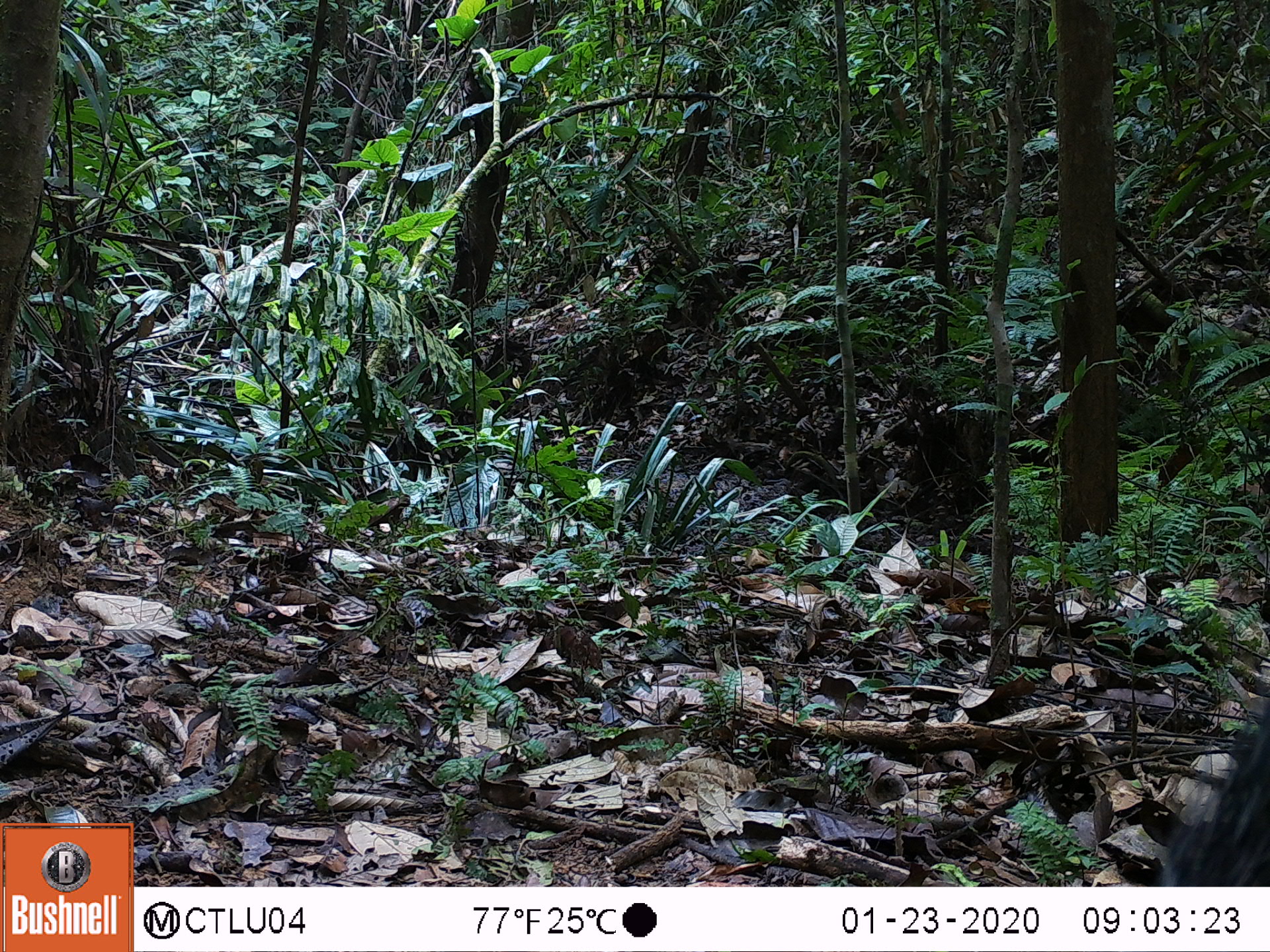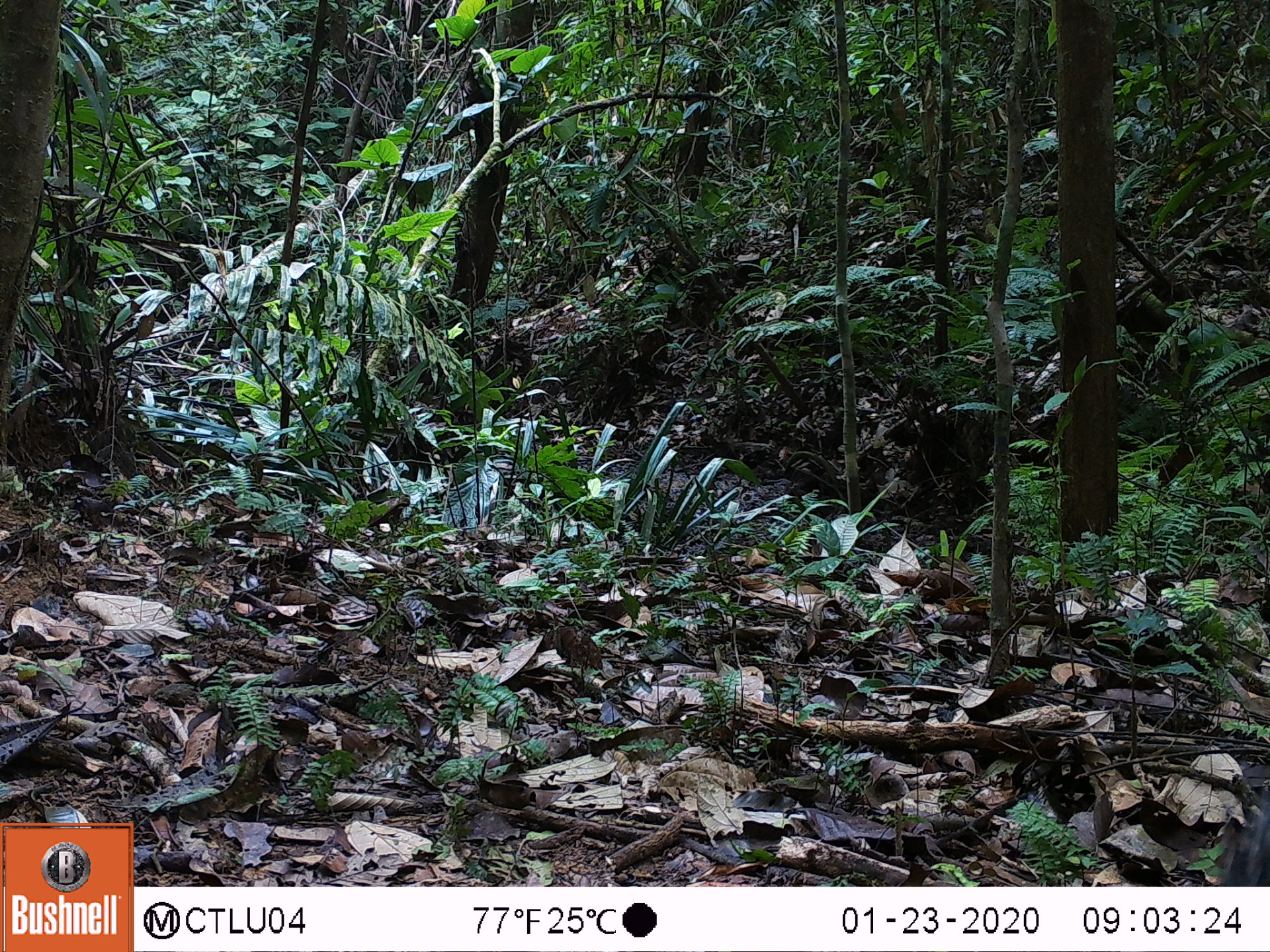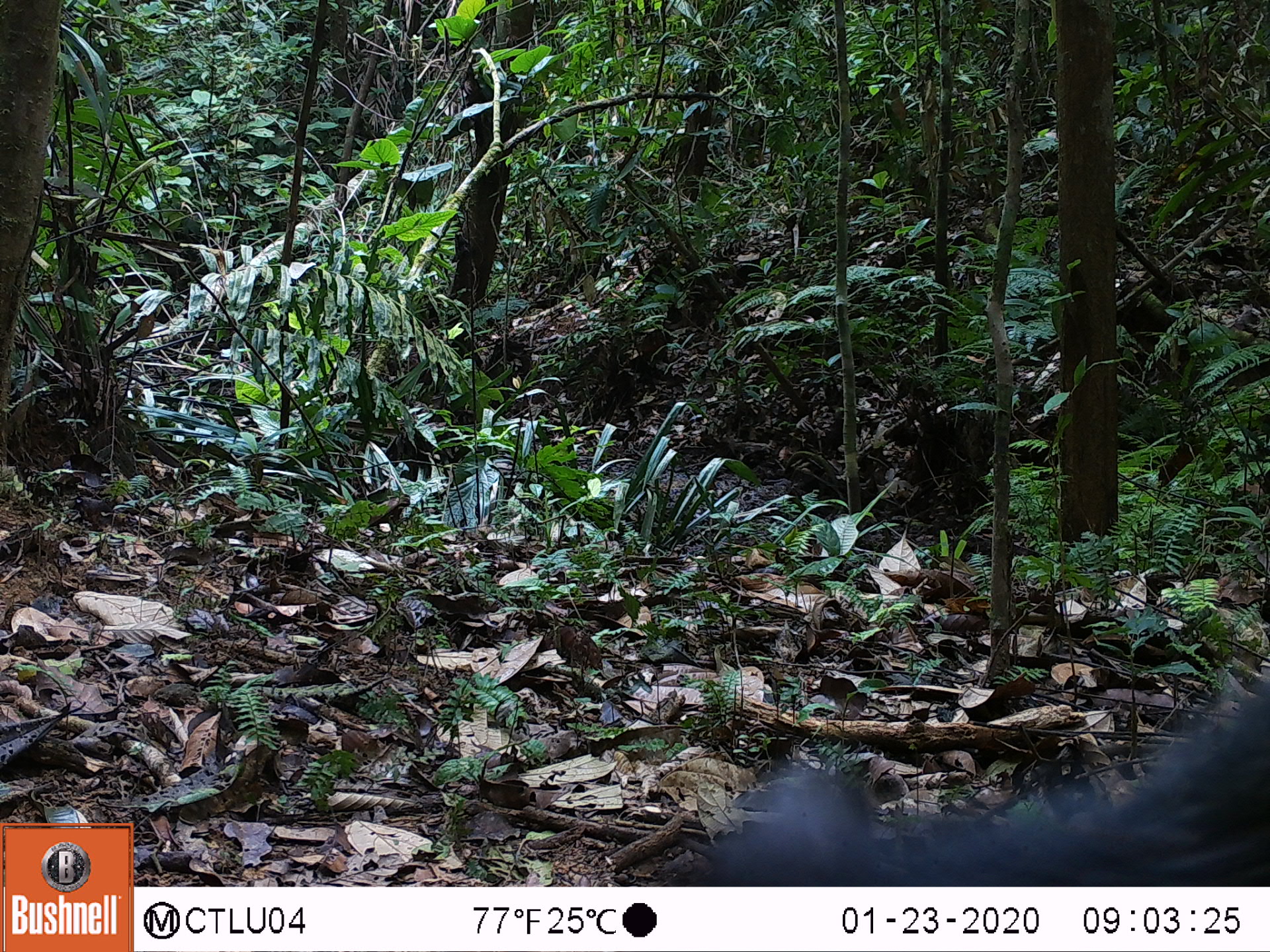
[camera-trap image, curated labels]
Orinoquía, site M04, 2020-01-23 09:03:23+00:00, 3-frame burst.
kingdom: Animalia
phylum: Chordata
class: Mammalia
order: Artiodactyla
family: Tayassuidae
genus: Pecari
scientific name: Pecari tajacu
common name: collared peccary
Collared peccary (Pecari tajacu).